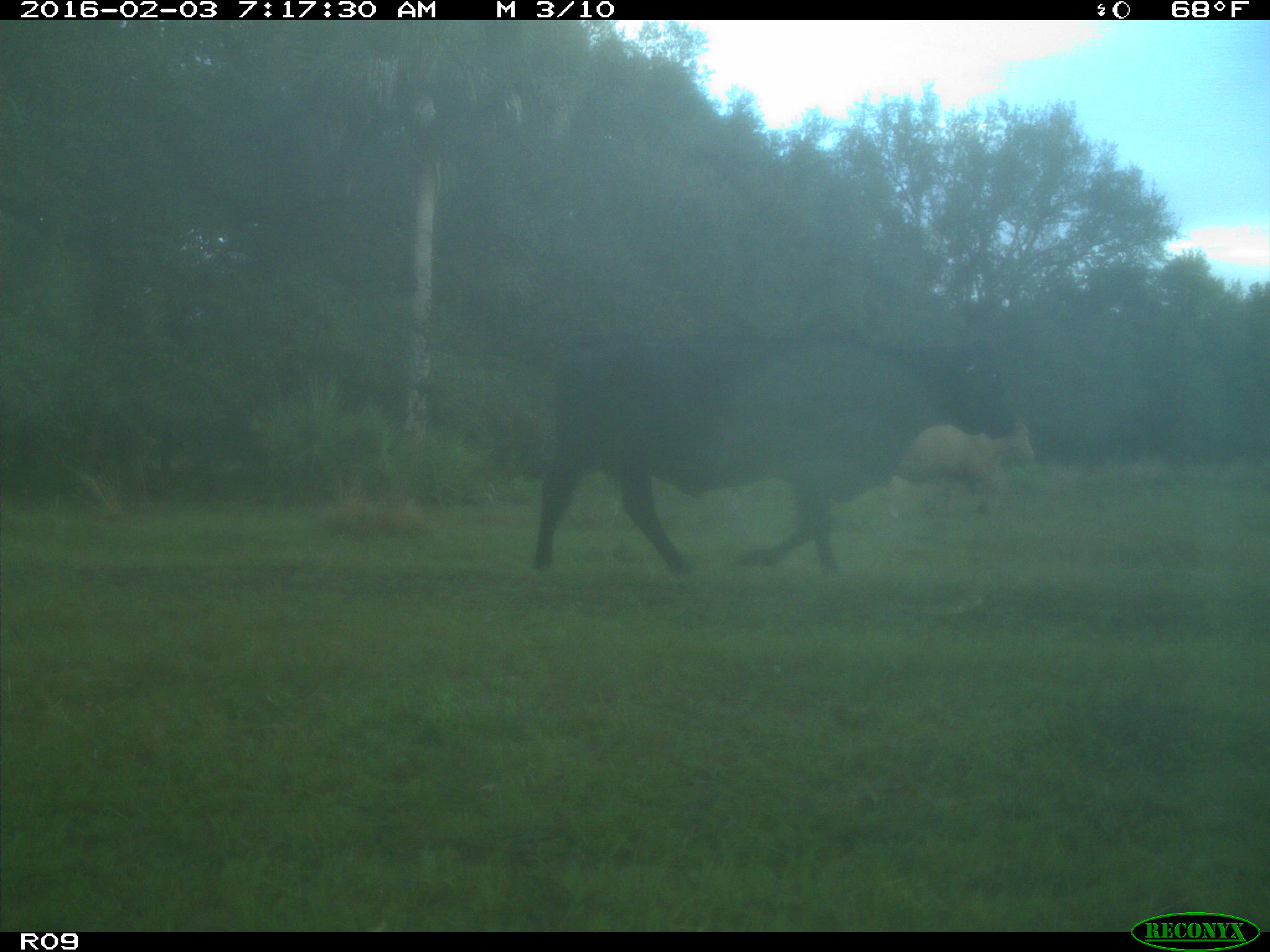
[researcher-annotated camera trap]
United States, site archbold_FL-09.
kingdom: Animalia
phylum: Chordata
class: Mammalia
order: Artiodactyla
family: Bovidae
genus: Bos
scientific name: Bos taurus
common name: domestic cow